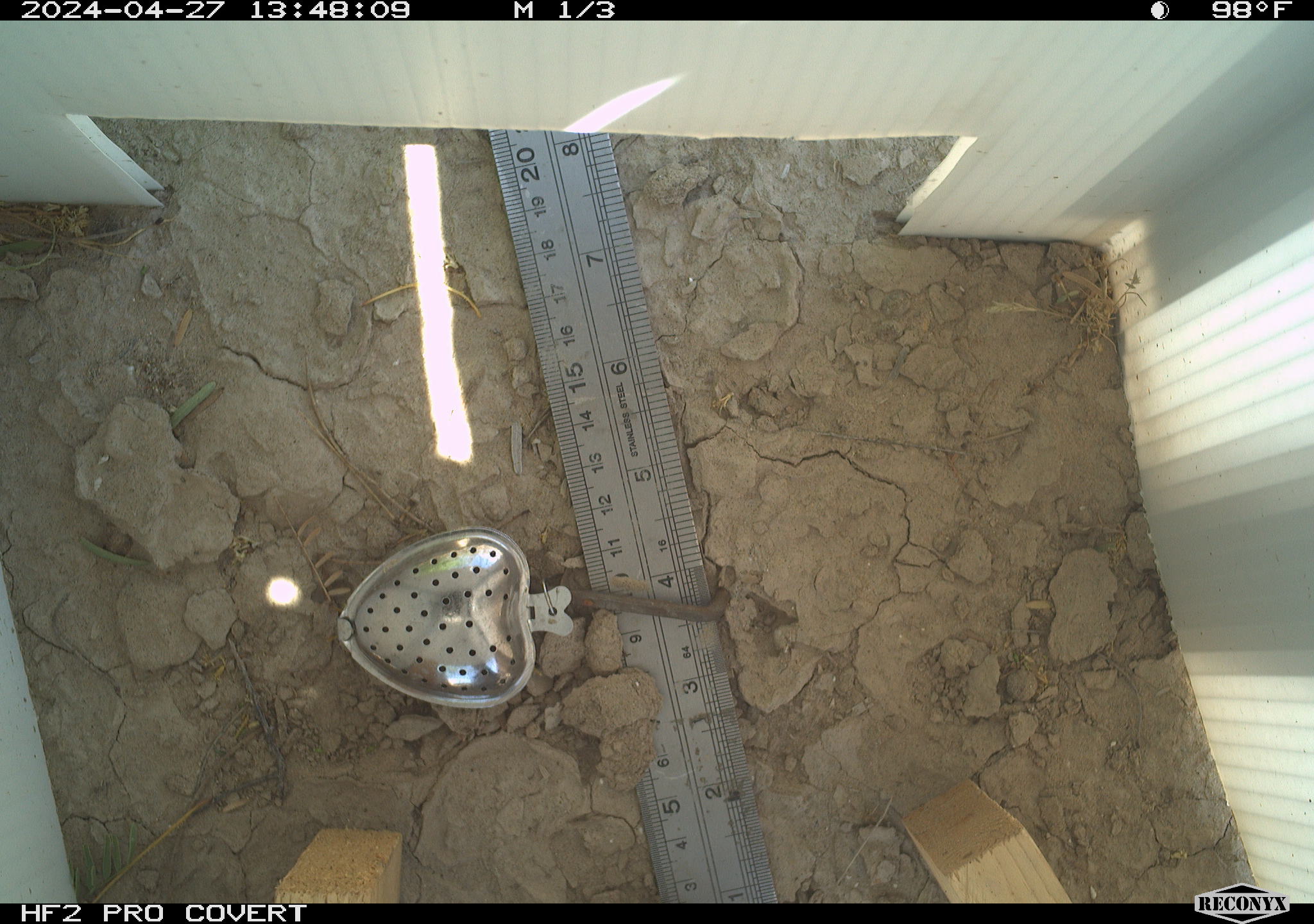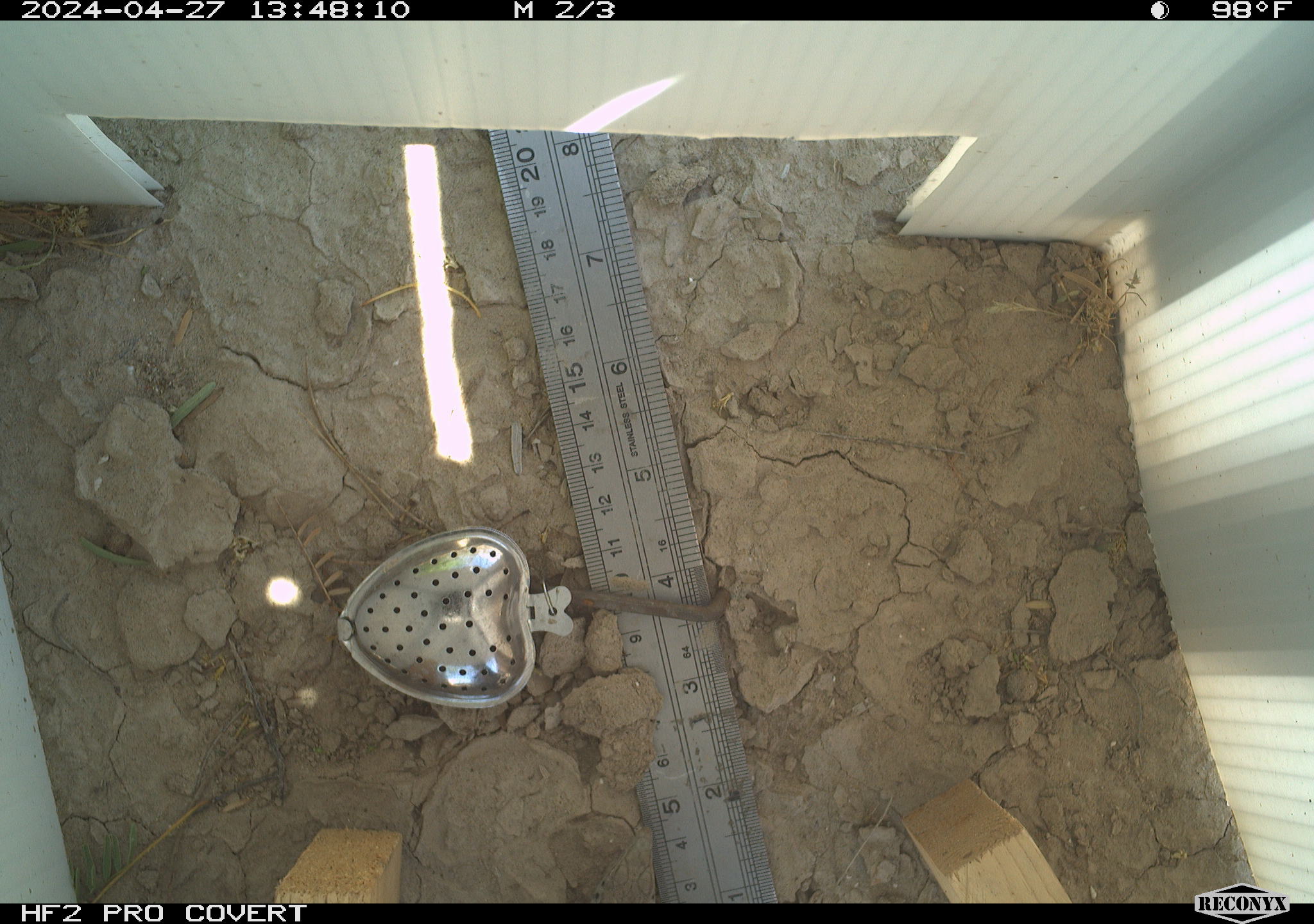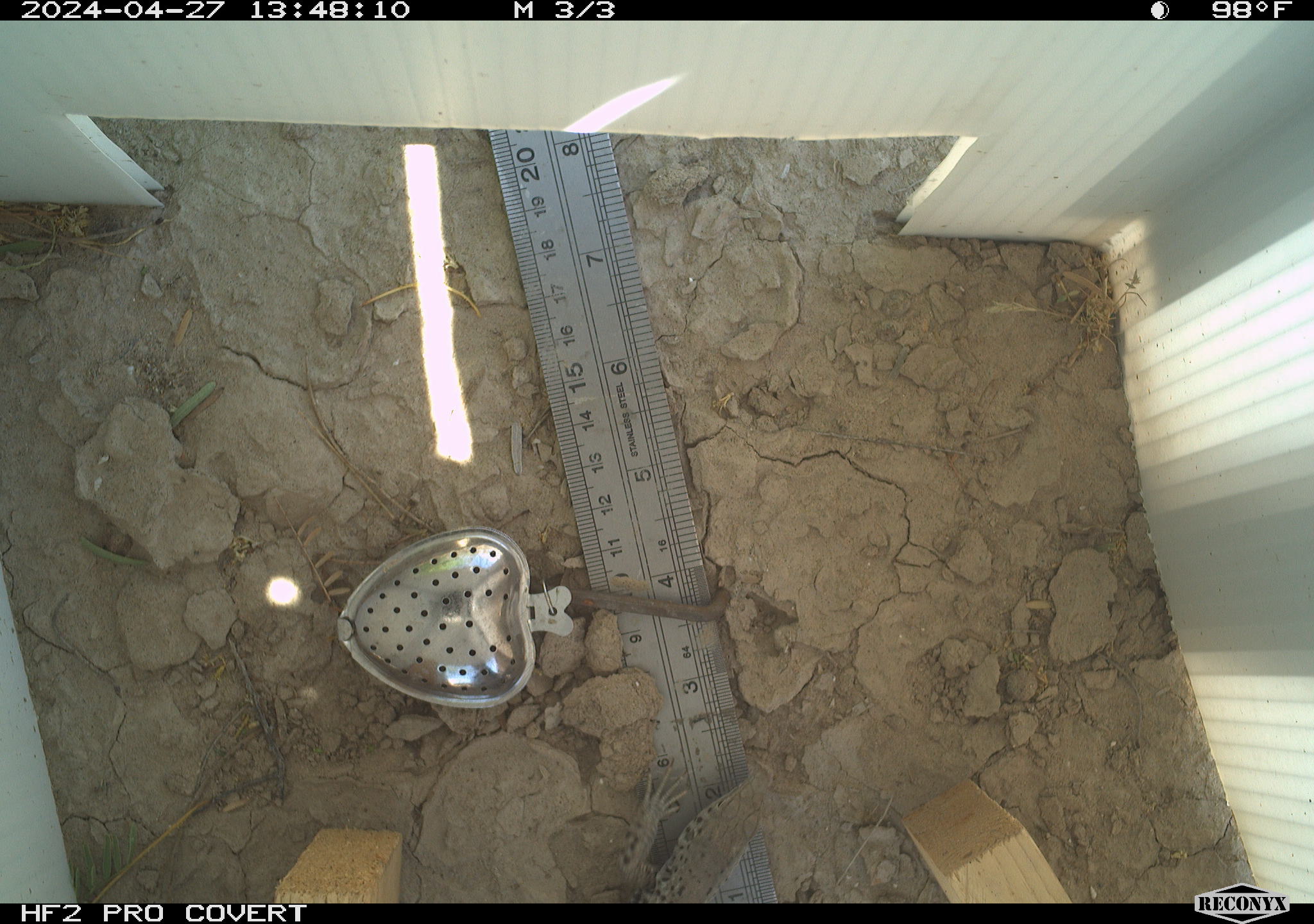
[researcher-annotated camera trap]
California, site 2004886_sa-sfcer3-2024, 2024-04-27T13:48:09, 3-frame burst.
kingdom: Animalia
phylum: Chordata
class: Reptilia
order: Squamata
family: Teiidae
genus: Aspidoscelis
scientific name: Aspidoscelis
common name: whiptail lizards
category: aspidoscelis species